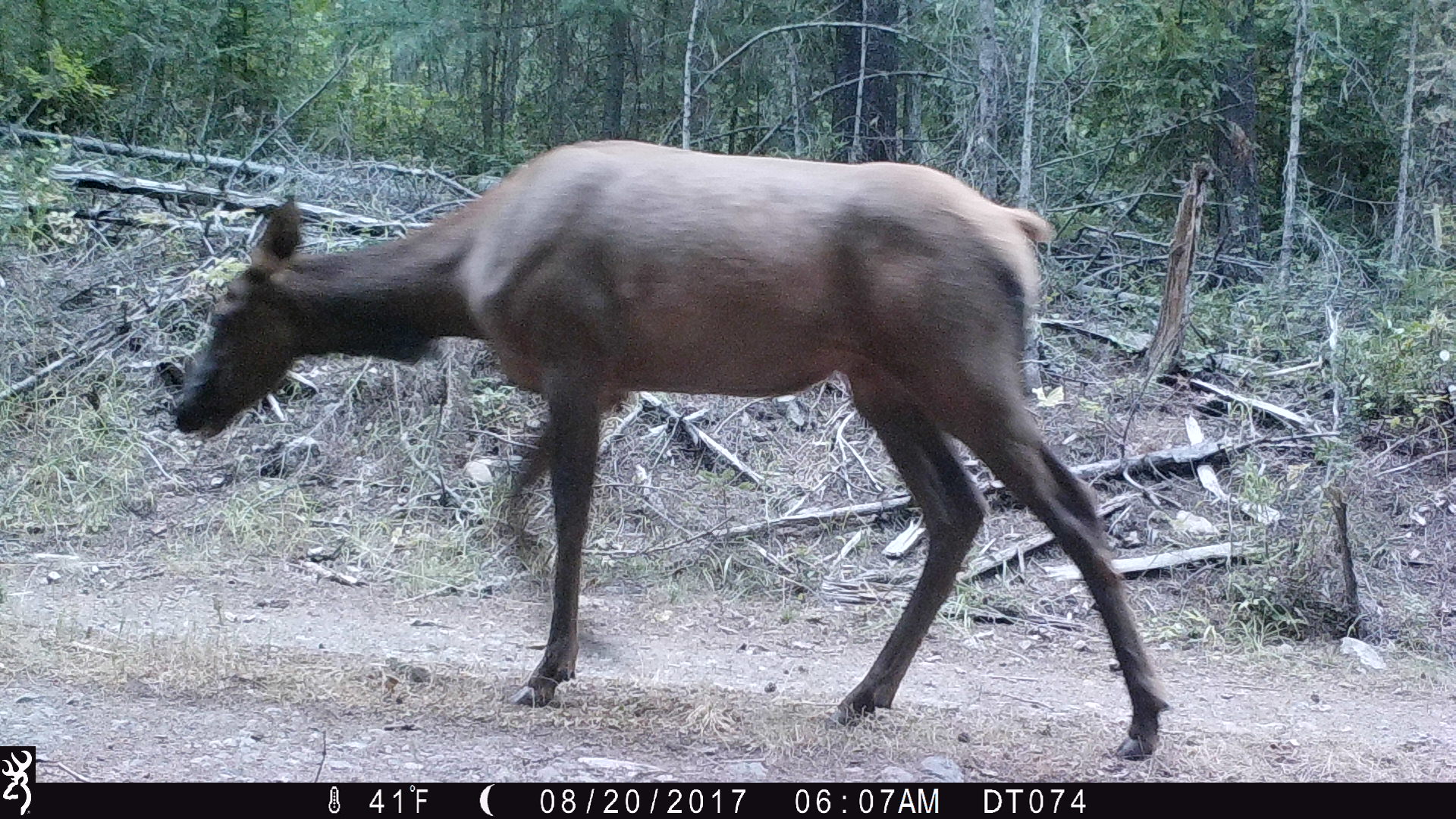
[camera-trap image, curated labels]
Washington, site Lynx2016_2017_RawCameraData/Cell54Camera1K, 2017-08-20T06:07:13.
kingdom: Animalia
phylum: Chordata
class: Mammalia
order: Artiodactyla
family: Cervidae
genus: Cervus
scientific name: Cervus canadensis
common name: elk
Cervus canadensis (elk). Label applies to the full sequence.